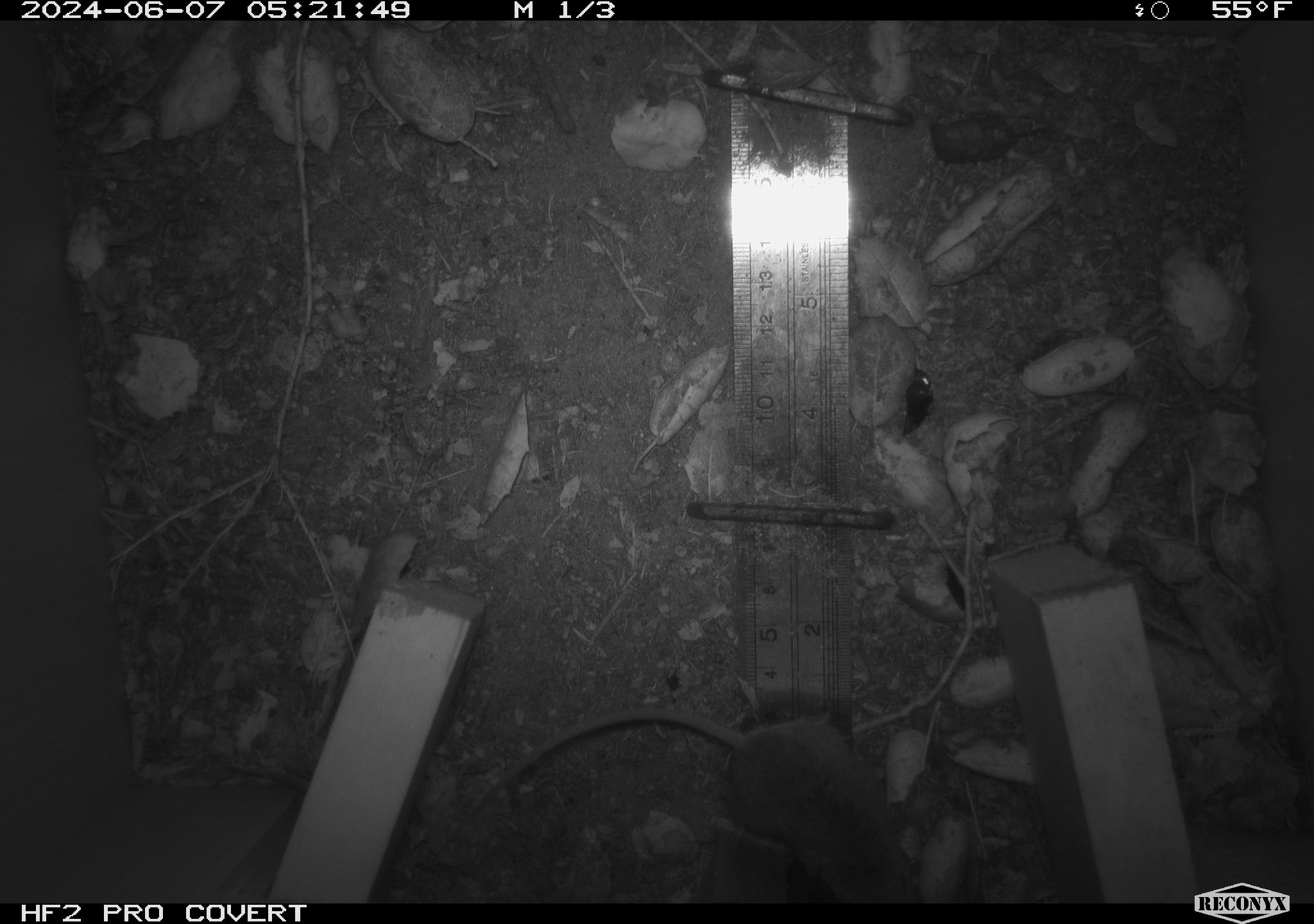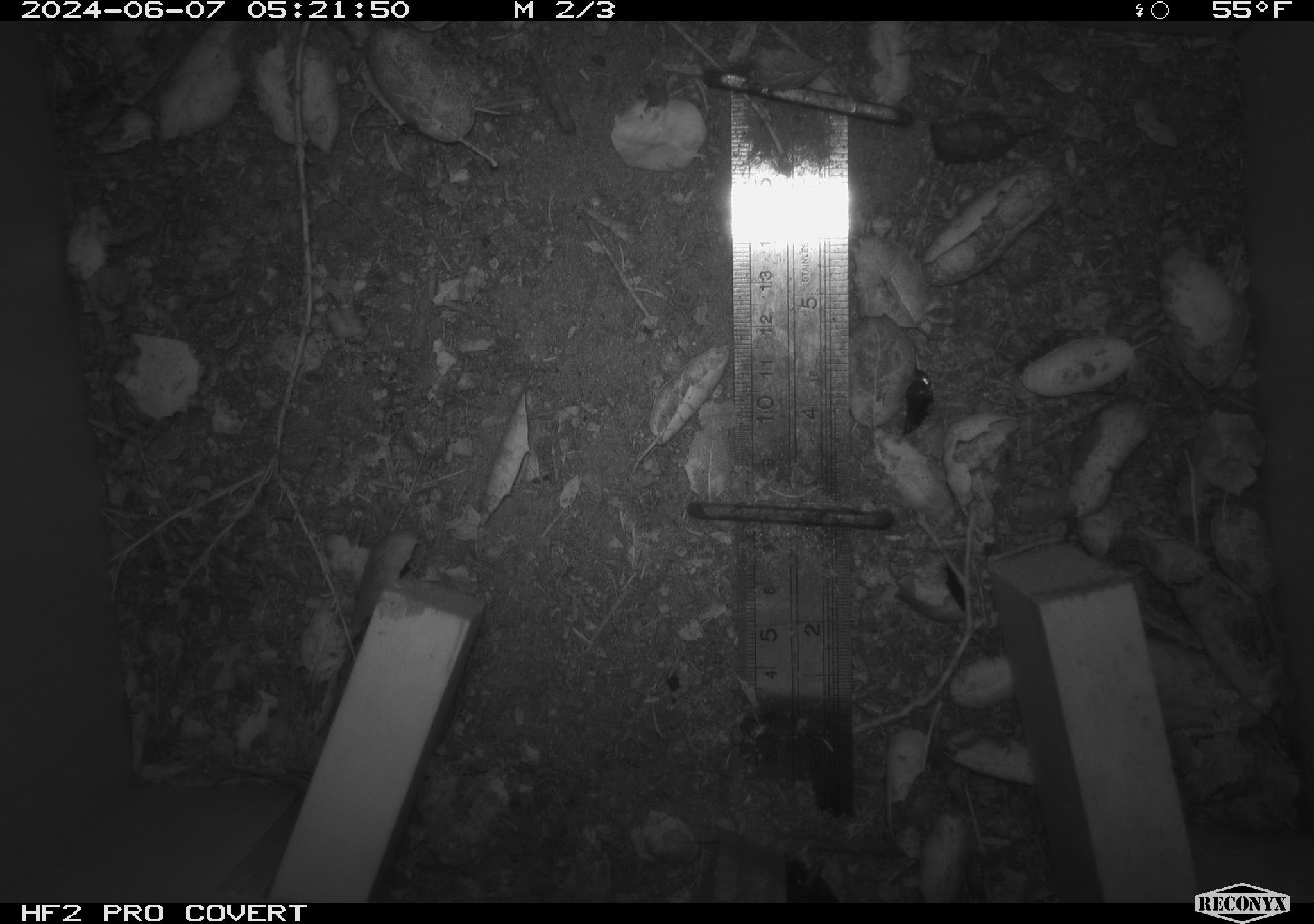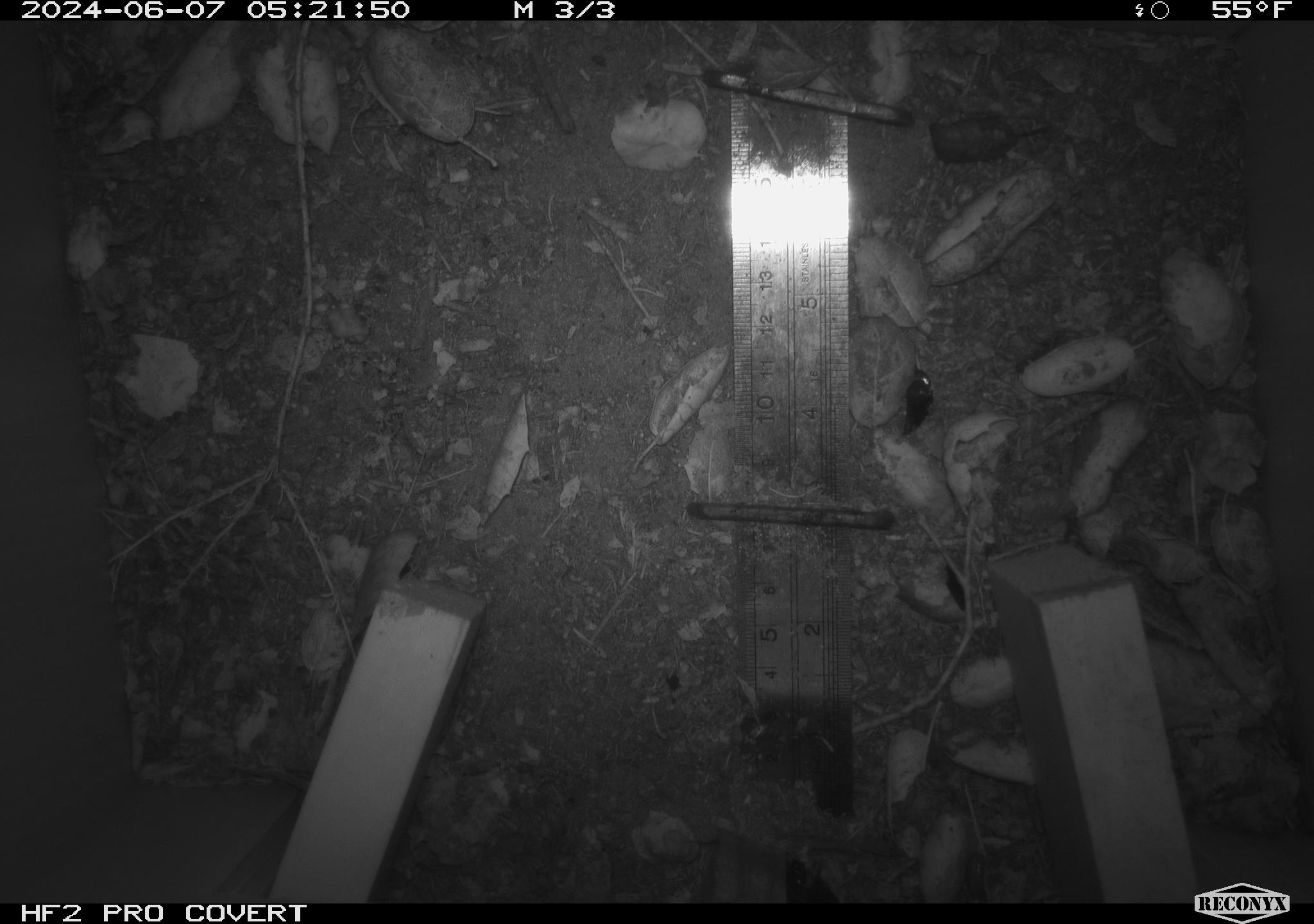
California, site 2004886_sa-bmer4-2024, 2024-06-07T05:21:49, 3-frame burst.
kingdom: Animalia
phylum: Chordata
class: Mammalia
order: Rodentia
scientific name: Rodentia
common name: woodrat or rat or mouse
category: woodrat or rat or mouse species